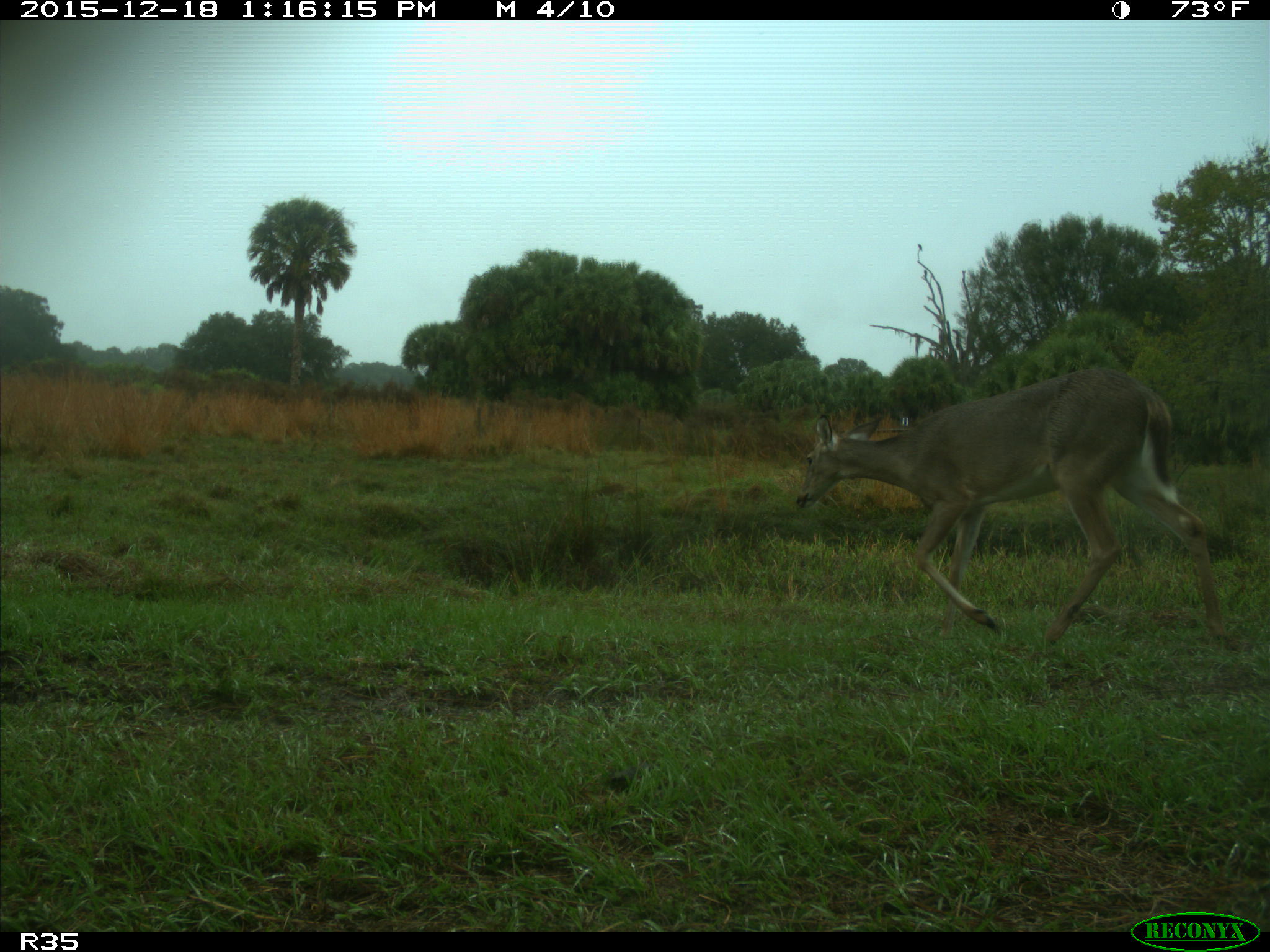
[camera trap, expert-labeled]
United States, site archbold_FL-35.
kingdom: Animalia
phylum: Chordata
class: Mammalia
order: Artiodactyla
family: Cervidae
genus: Odocoileus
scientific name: Odocoileus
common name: deer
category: unidentified deer